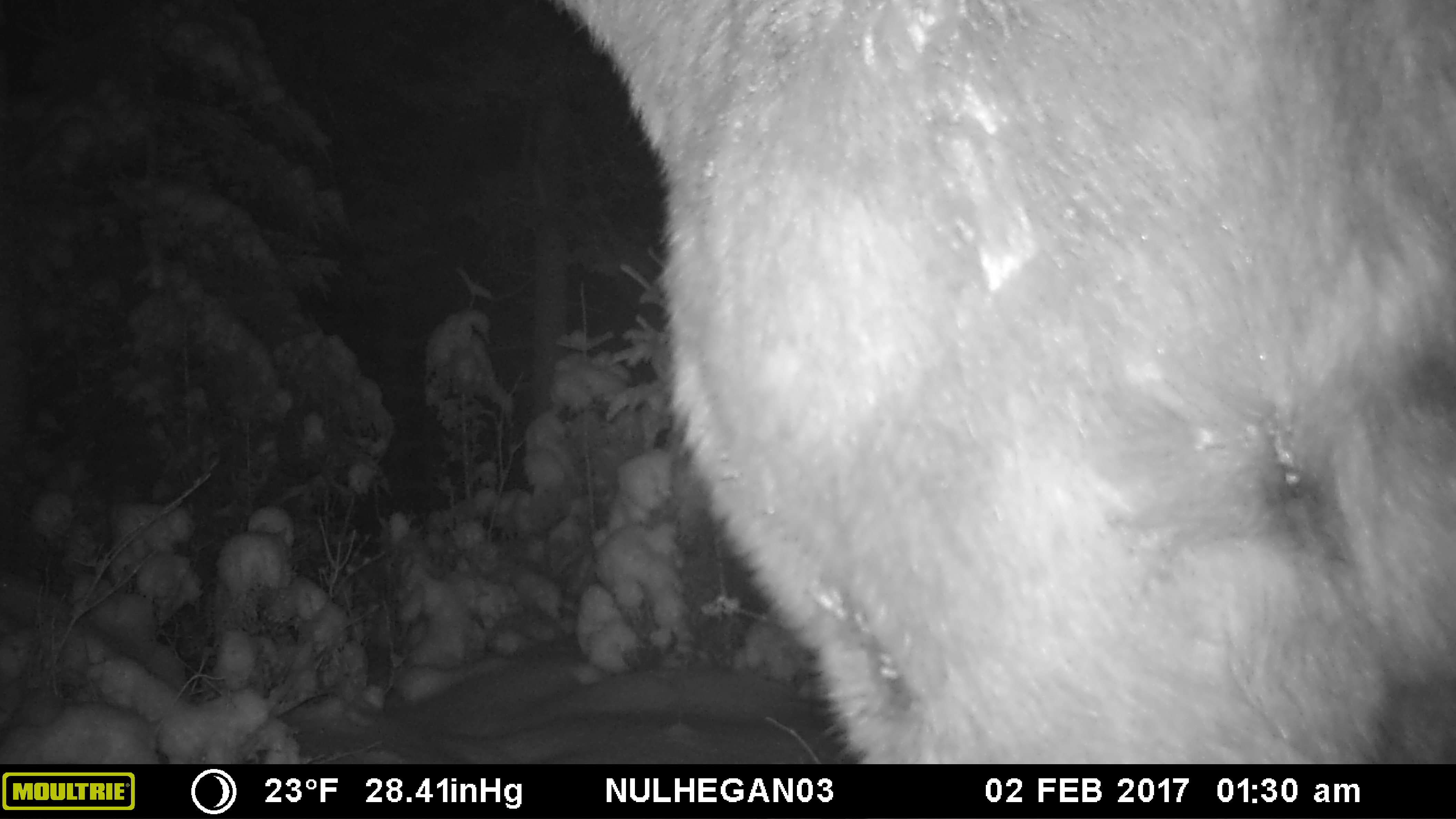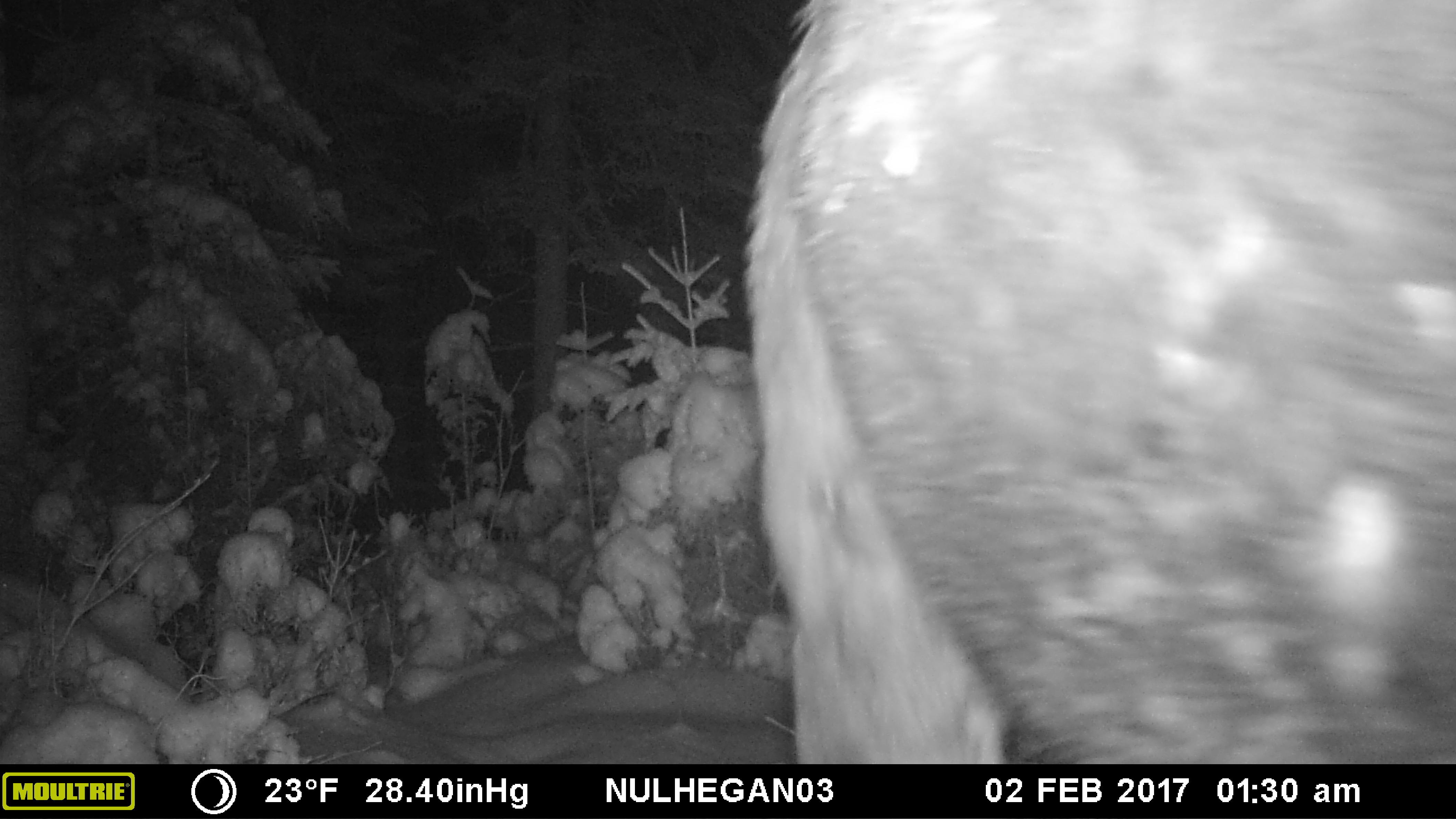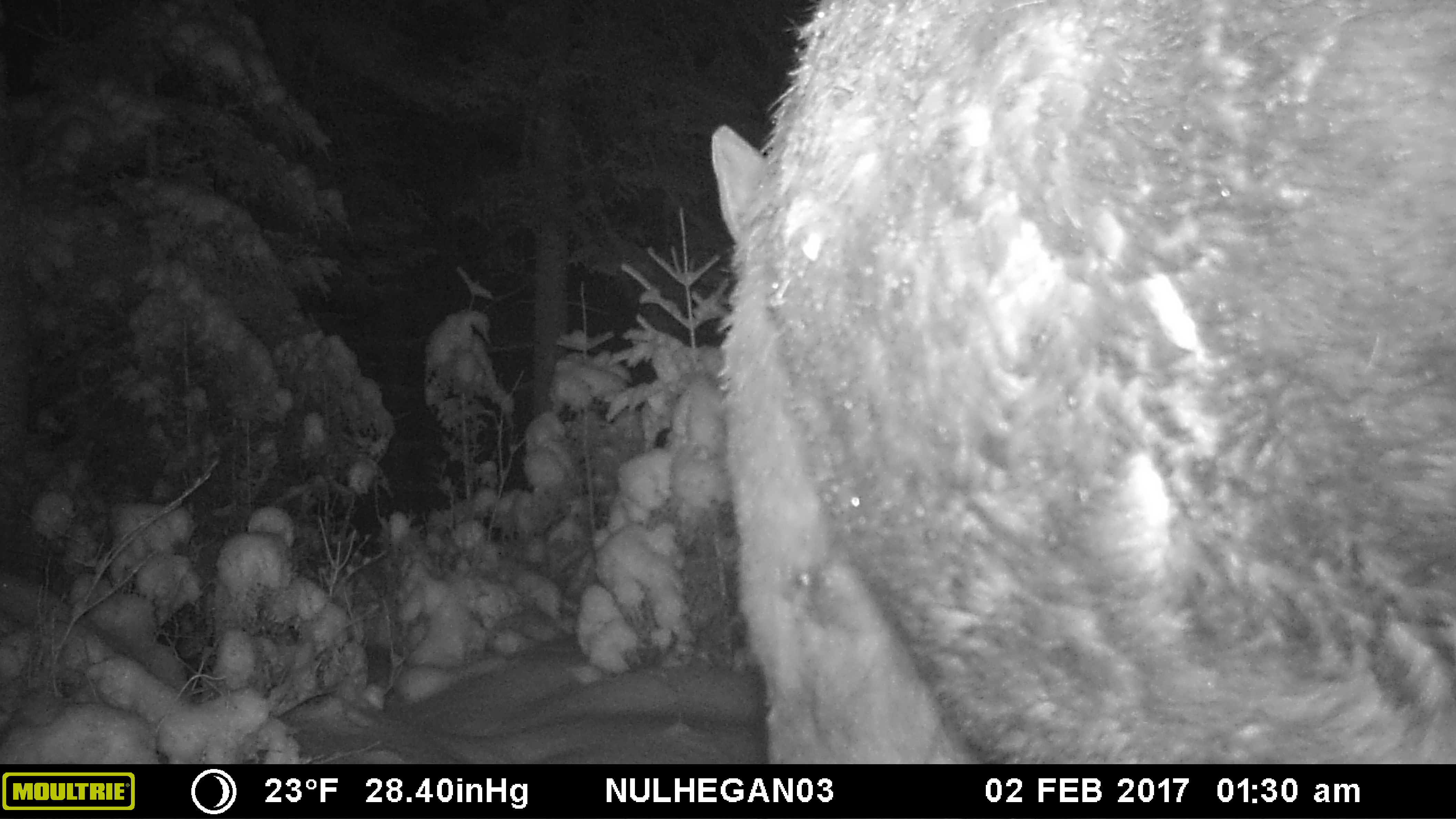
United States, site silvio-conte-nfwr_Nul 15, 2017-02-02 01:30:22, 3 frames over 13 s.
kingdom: Animalia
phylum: Chordata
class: Mammalia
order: Artiodactyla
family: Cervidae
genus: Alces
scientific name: Alces alces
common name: moose